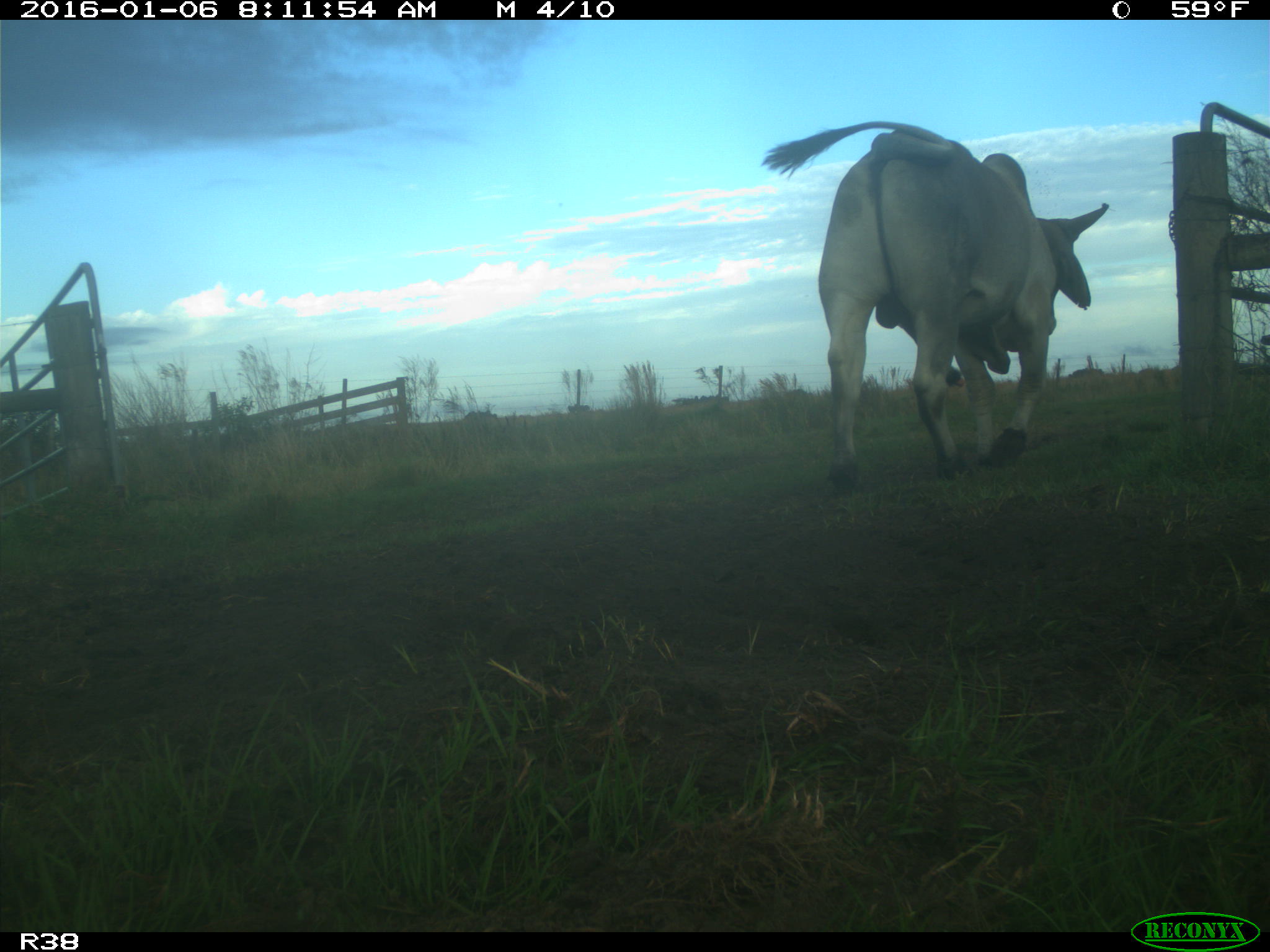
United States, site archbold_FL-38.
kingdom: Animalia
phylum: Chordata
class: Mammalia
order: Artiodactyla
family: Bovidae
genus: Bos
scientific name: Bos taurus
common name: domestic cow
Bos taurus (domestic cow).